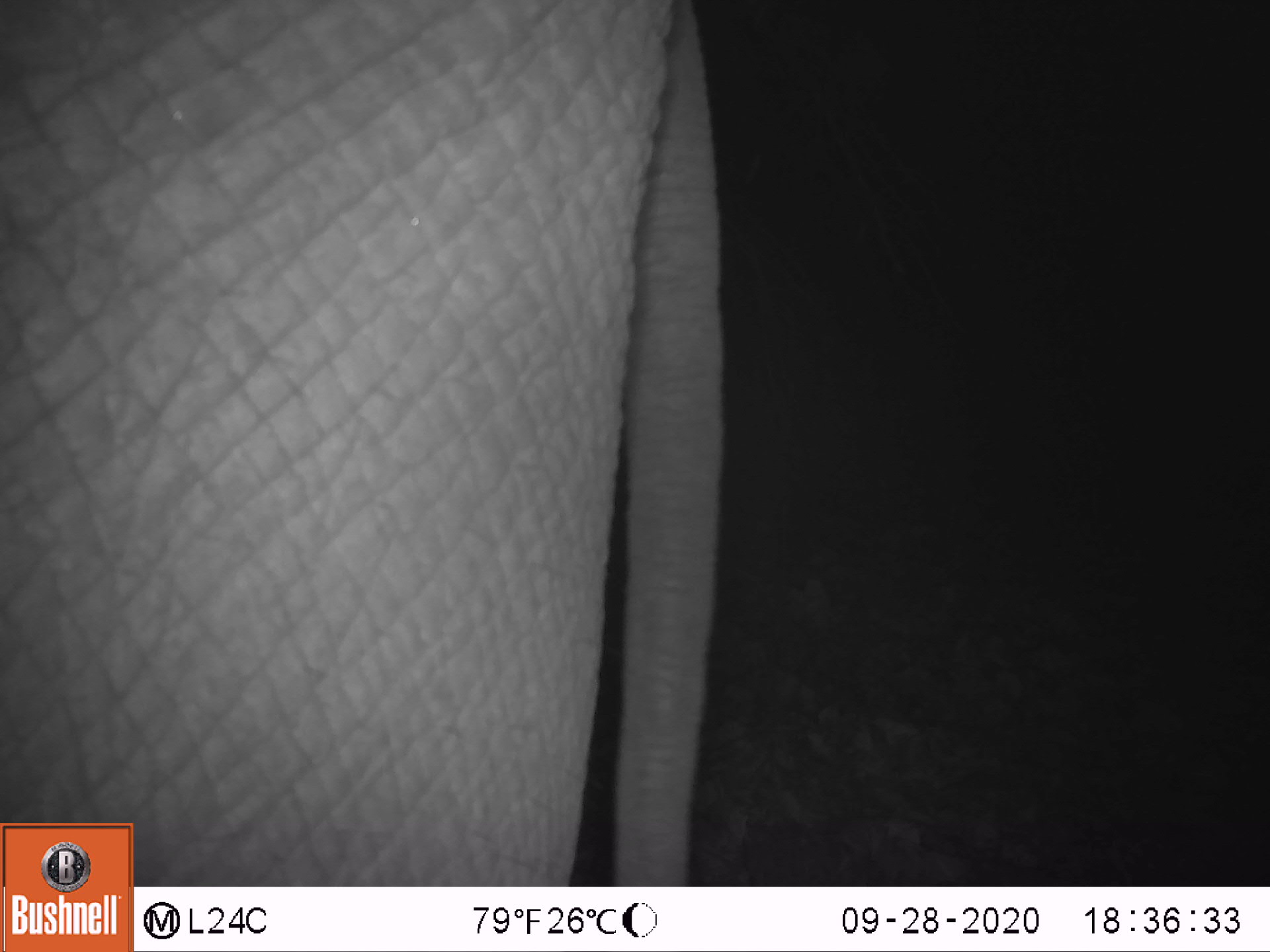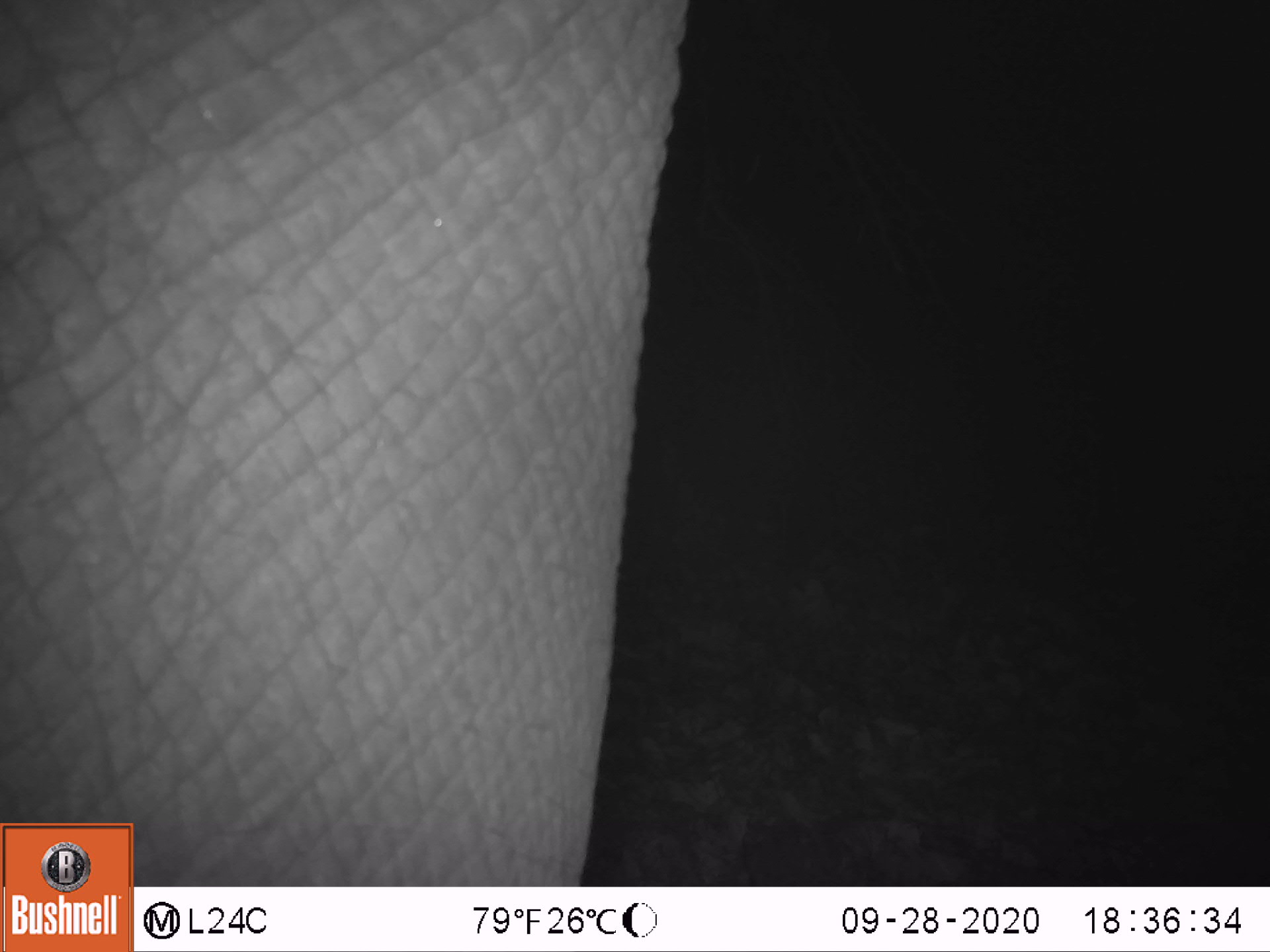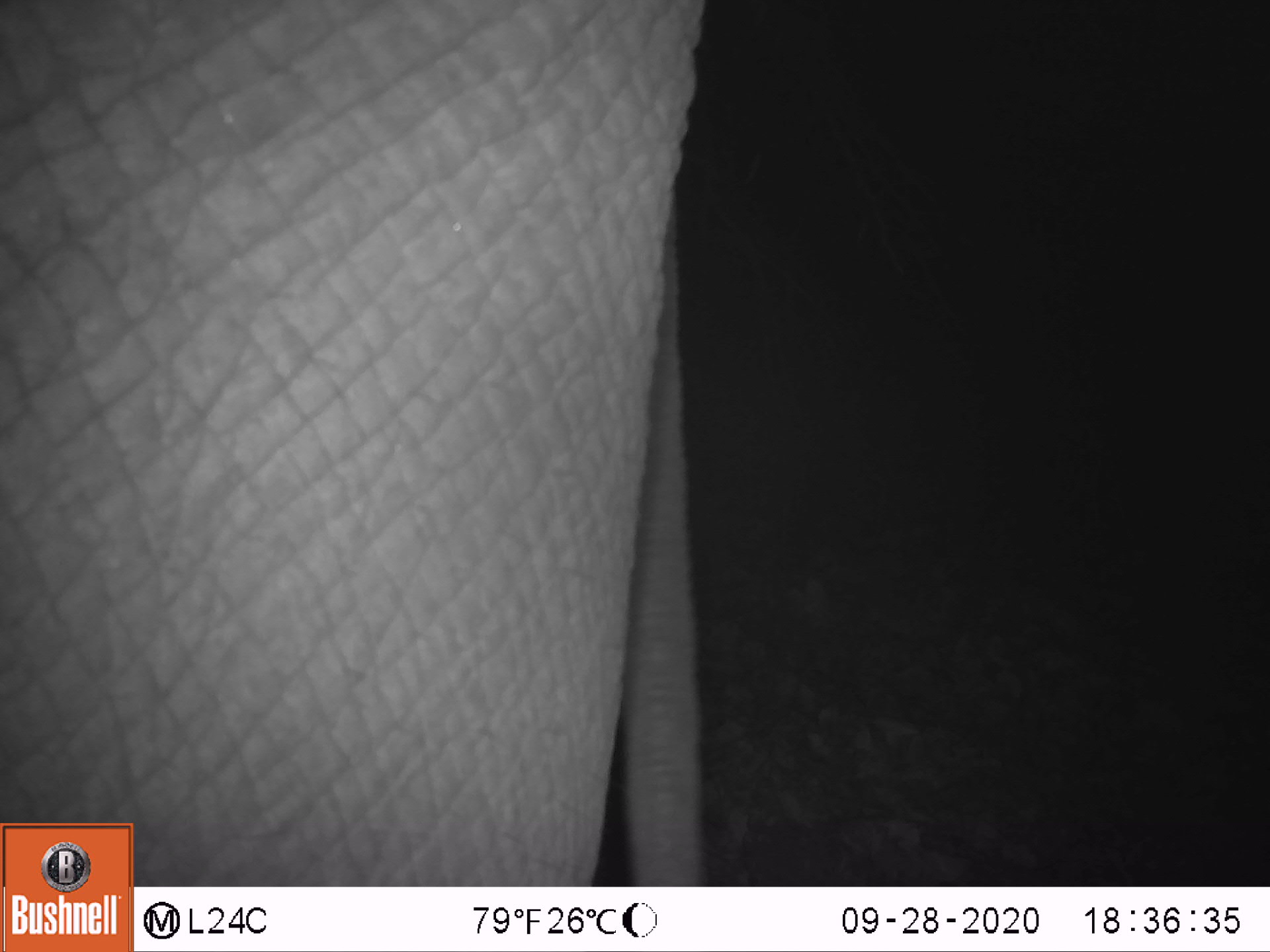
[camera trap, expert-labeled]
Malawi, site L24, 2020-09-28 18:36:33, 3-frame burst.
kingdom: Animalia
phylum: Chordata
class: Mammalia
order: Proboscidea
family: Elephantidae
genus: Loxodonta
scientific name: Loxodonta africana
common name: african savanna elephant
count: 1